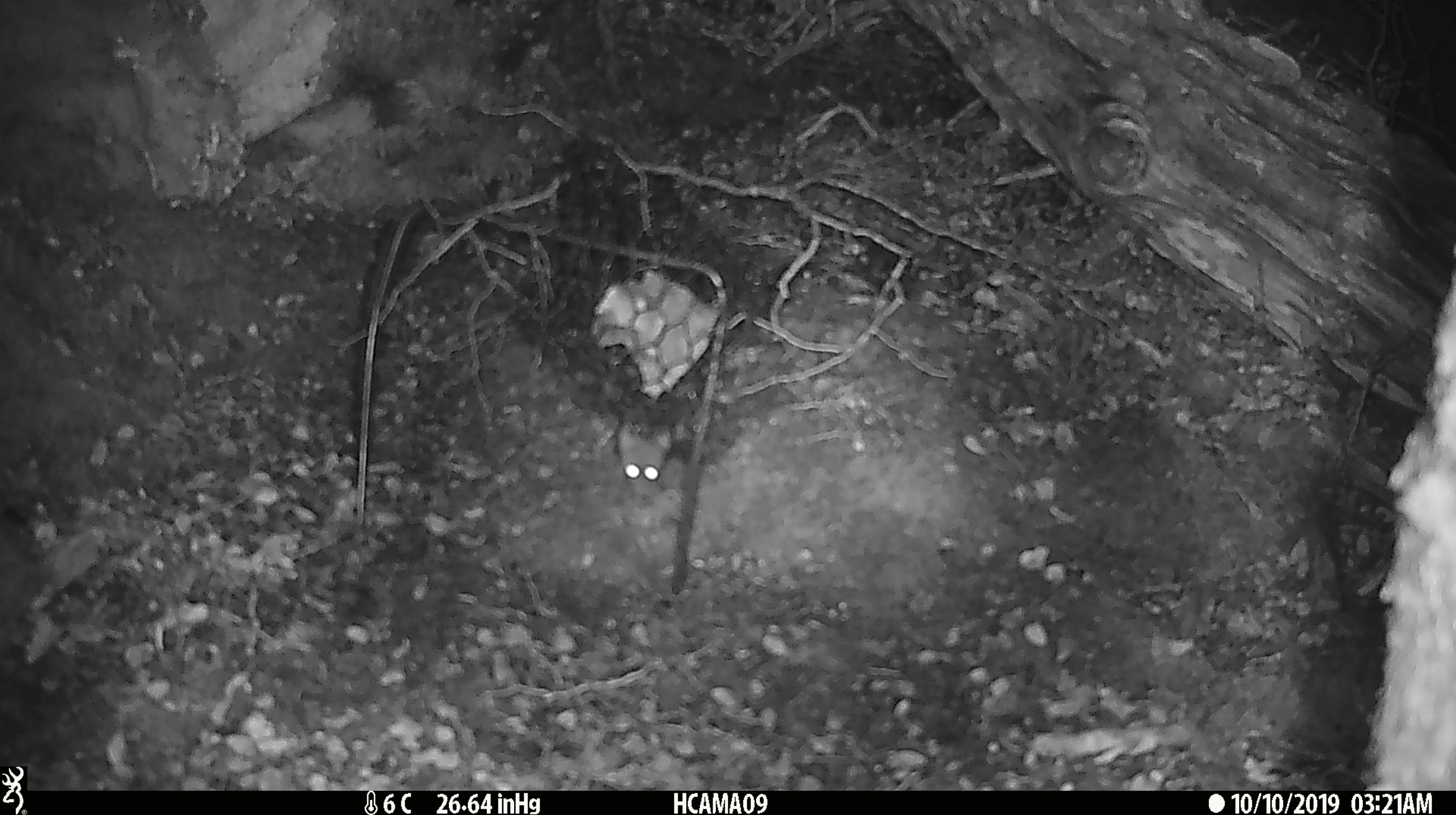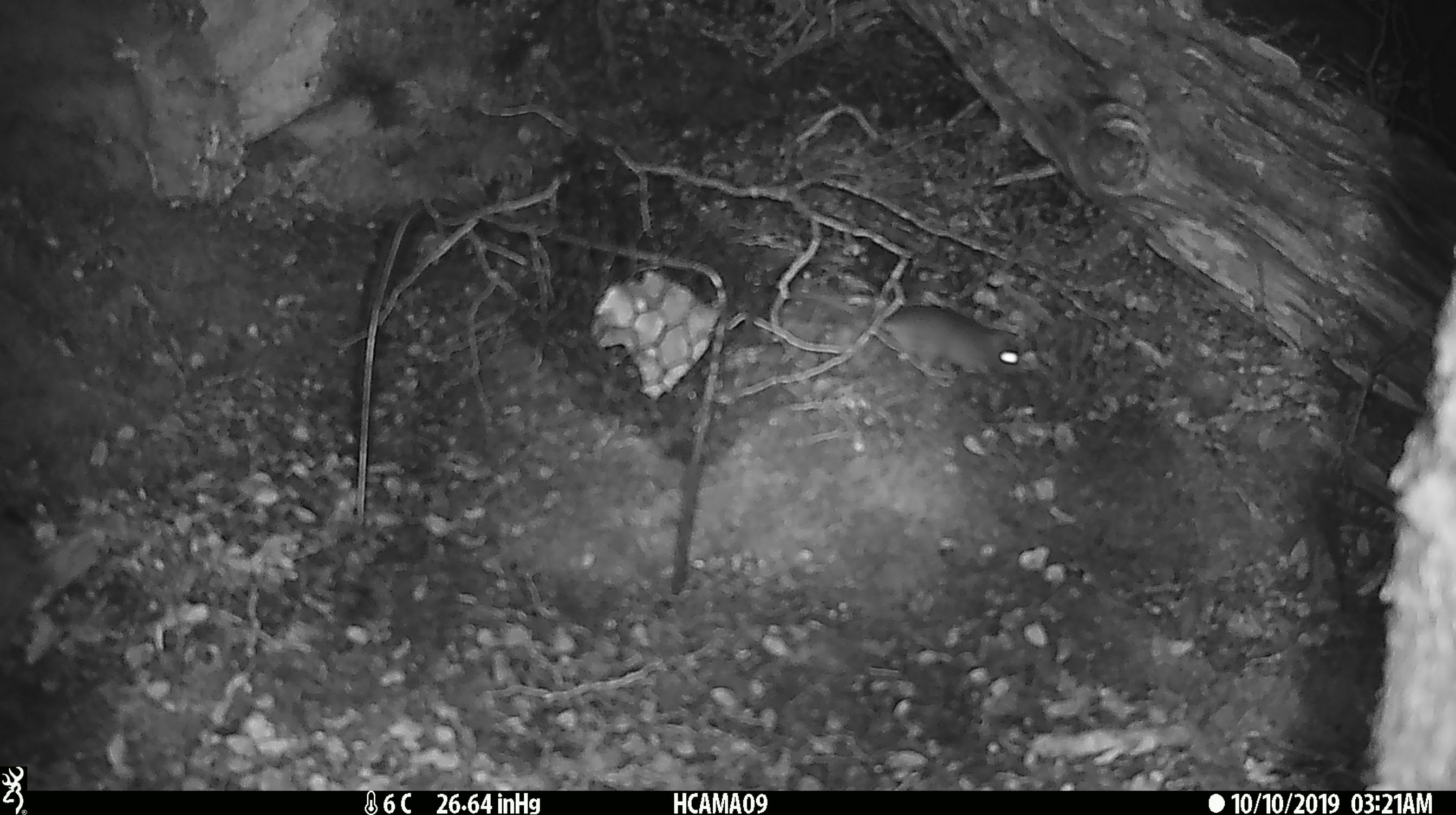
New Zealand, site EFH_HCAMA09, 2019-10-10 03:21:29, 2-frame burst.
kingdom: Animalia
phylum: Chordata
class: Mammalia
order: Rodentia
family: Muridae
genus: Mus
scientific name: Mus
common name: mouse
Mouse (Mus).